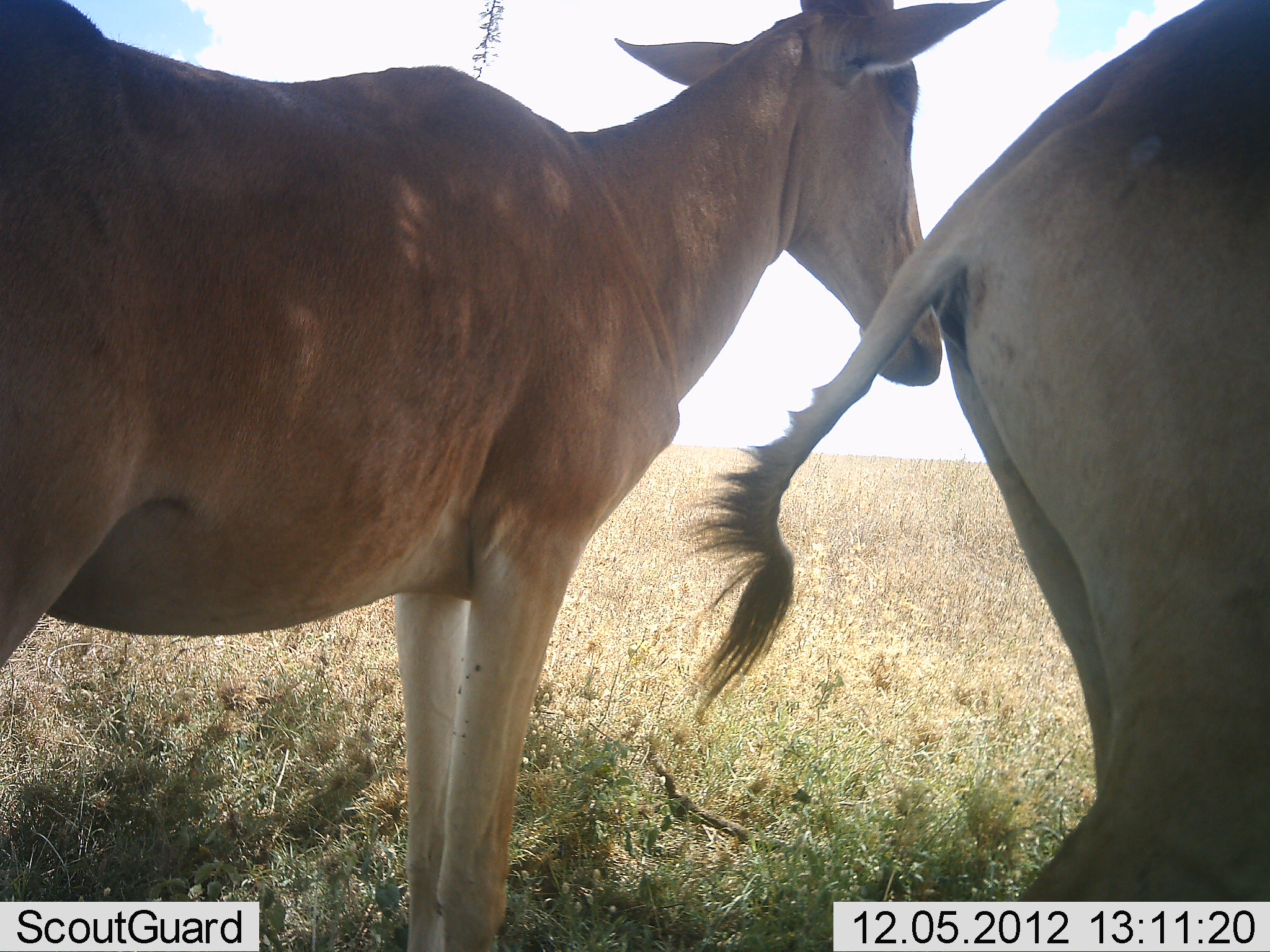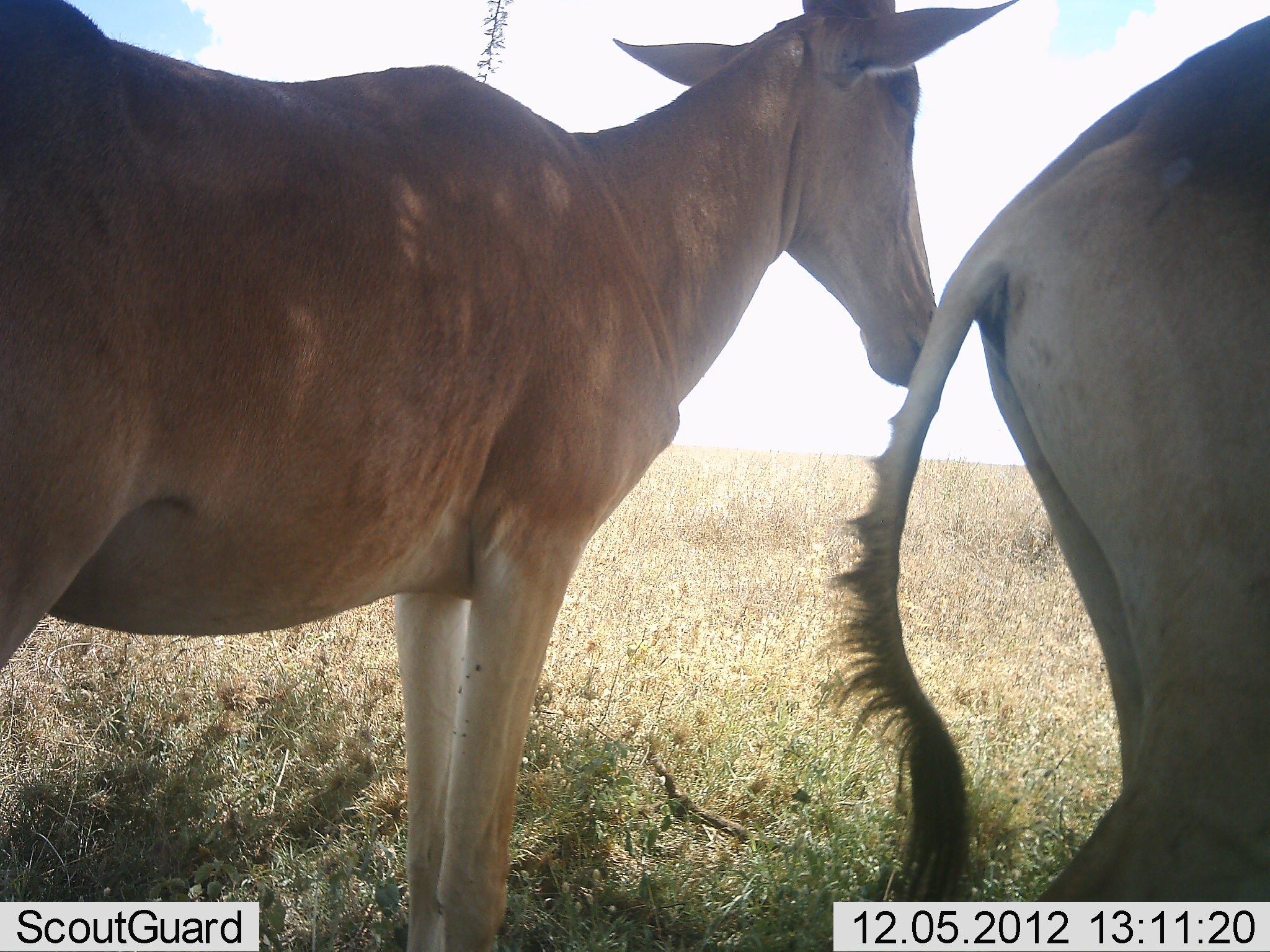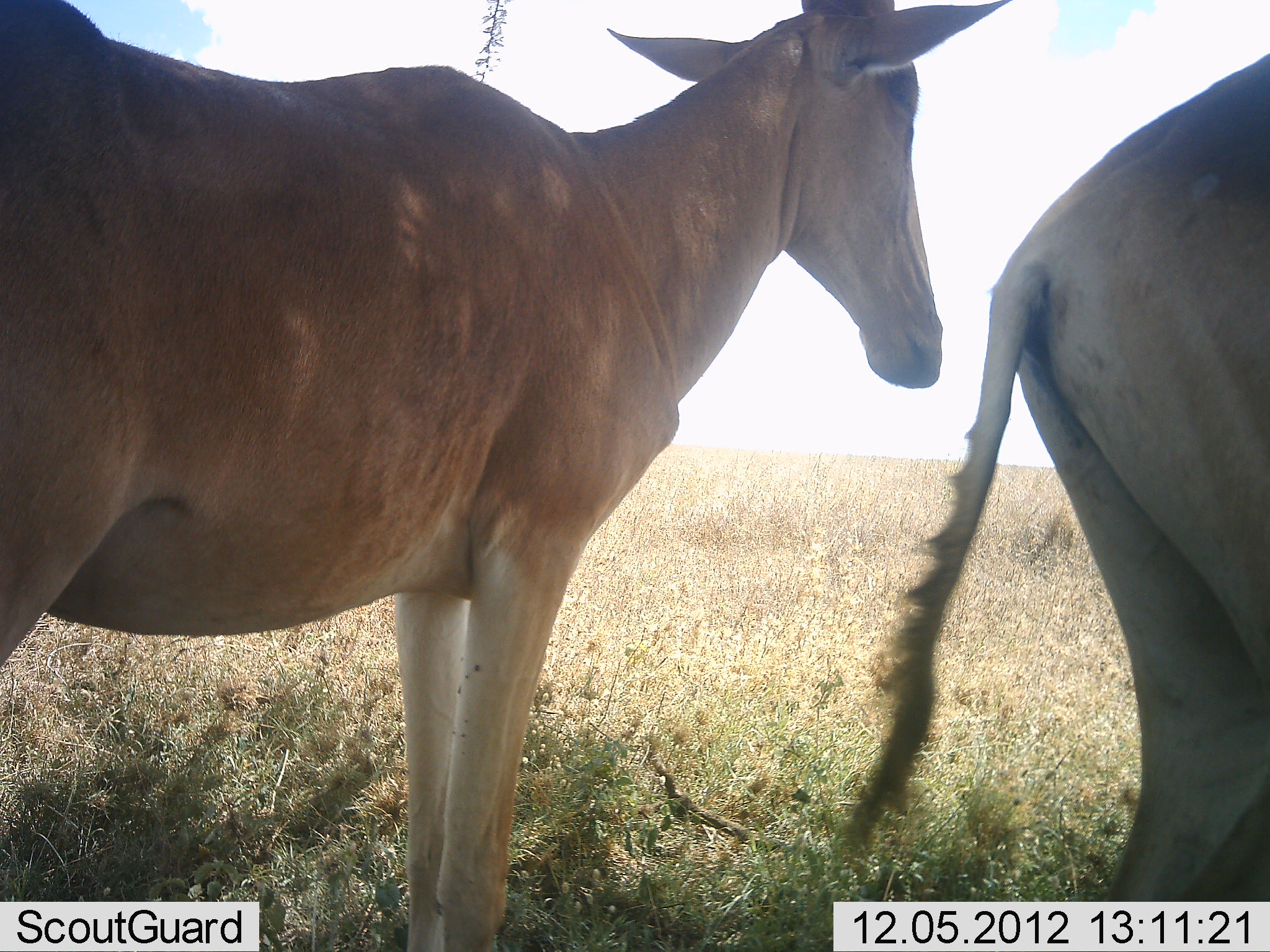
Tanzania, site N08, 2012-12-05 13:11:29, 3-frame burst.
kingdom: Animalia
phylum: Chordata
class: Mammalia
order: Artiodactyla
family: Bovidae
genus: Alcelaphus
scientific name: Alcelaphus buselaphus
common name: hartebeest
Hartebeest (Alcelaphus buselaphus), count 2. Behavior (volunteer vote fractions): standing 90%, resting 0%, moving 20%, interacting 0%. Young present (vote fraction): 0%. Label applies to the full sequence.